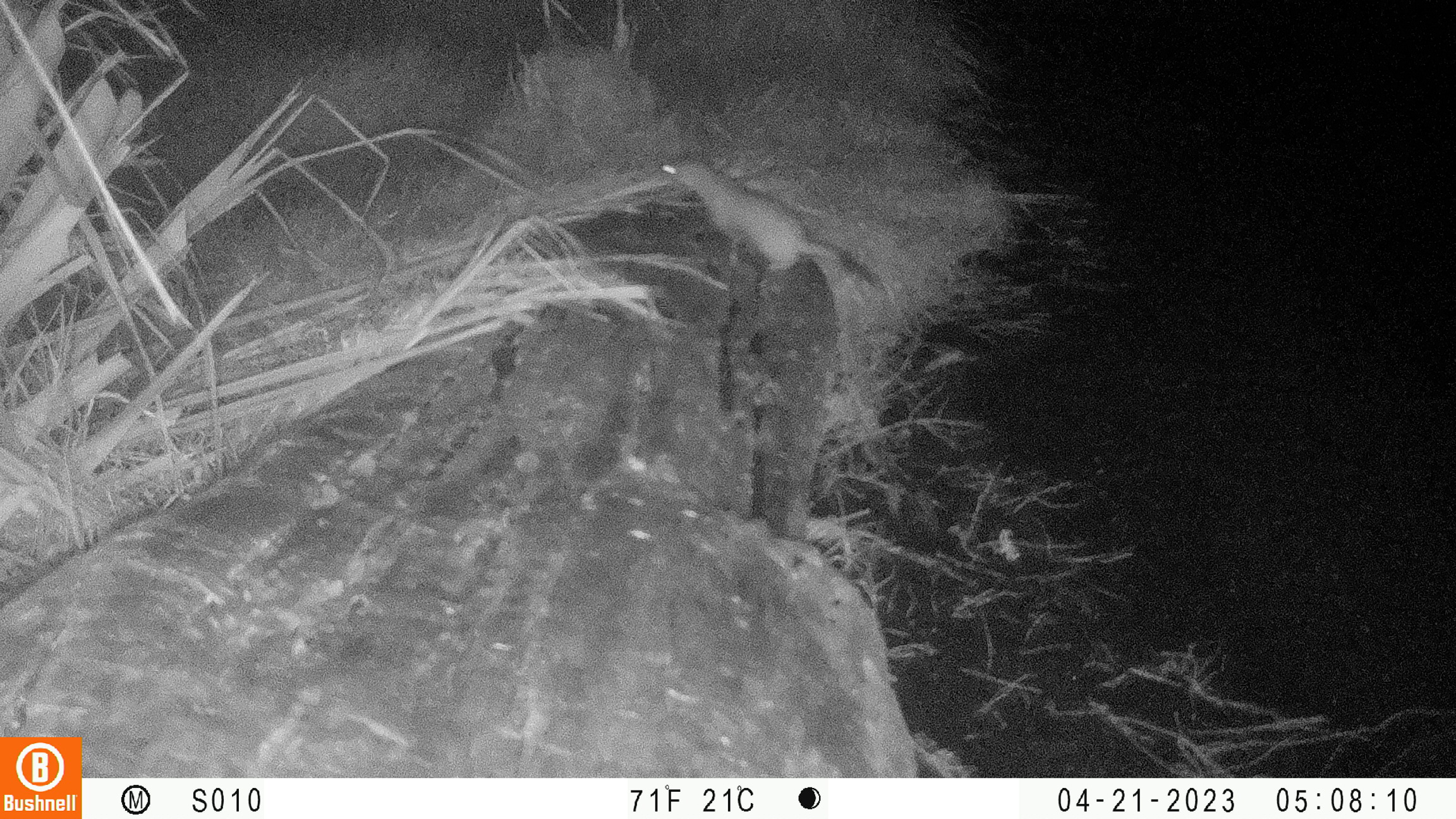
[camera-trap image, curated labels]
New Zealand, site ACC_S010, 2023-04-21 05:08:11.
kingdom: Animalia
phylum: Chordata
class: Mammalia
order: Carnivora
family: Mustelidae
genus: Mustela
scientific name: Mustela erminea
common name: stoat